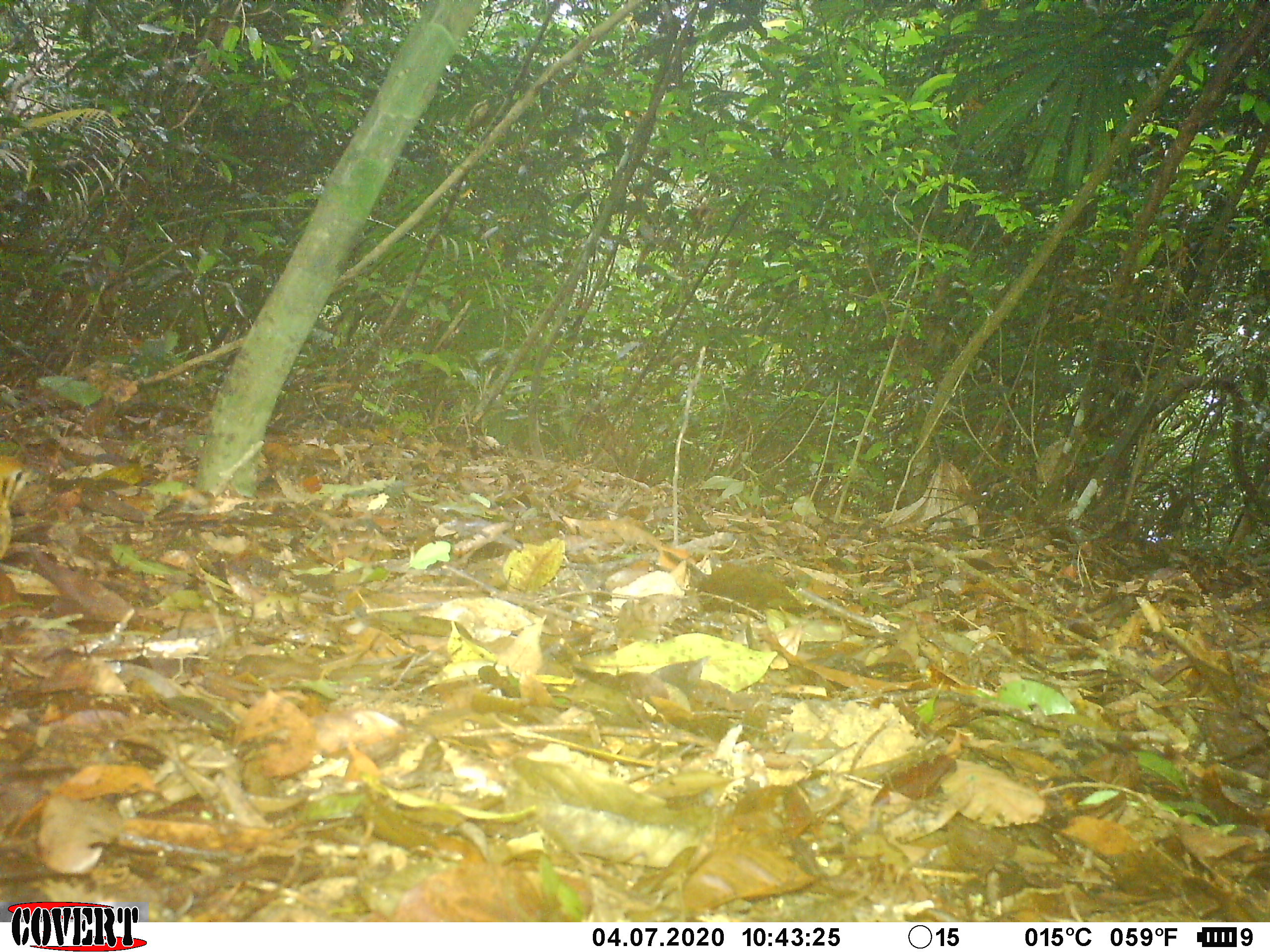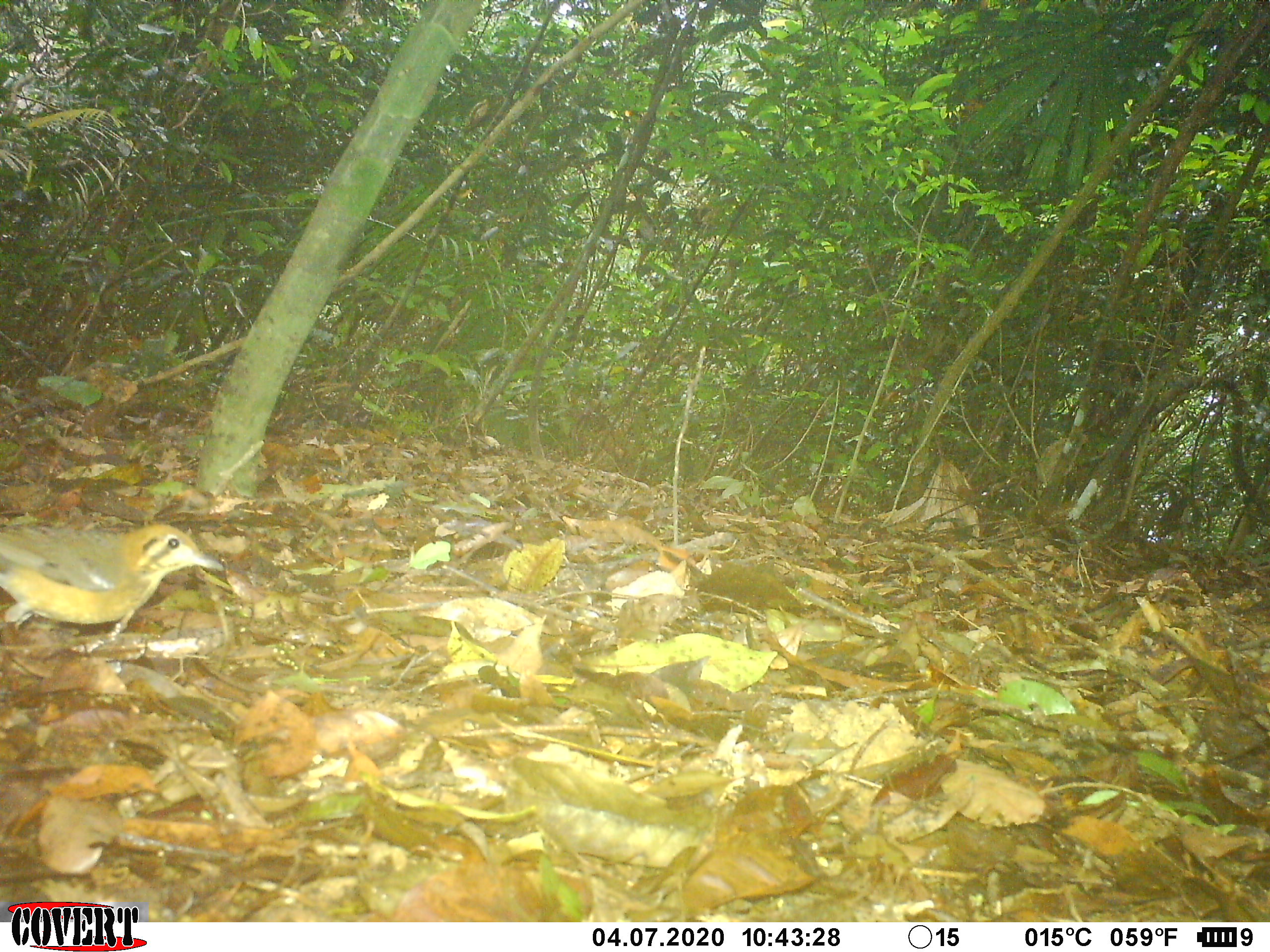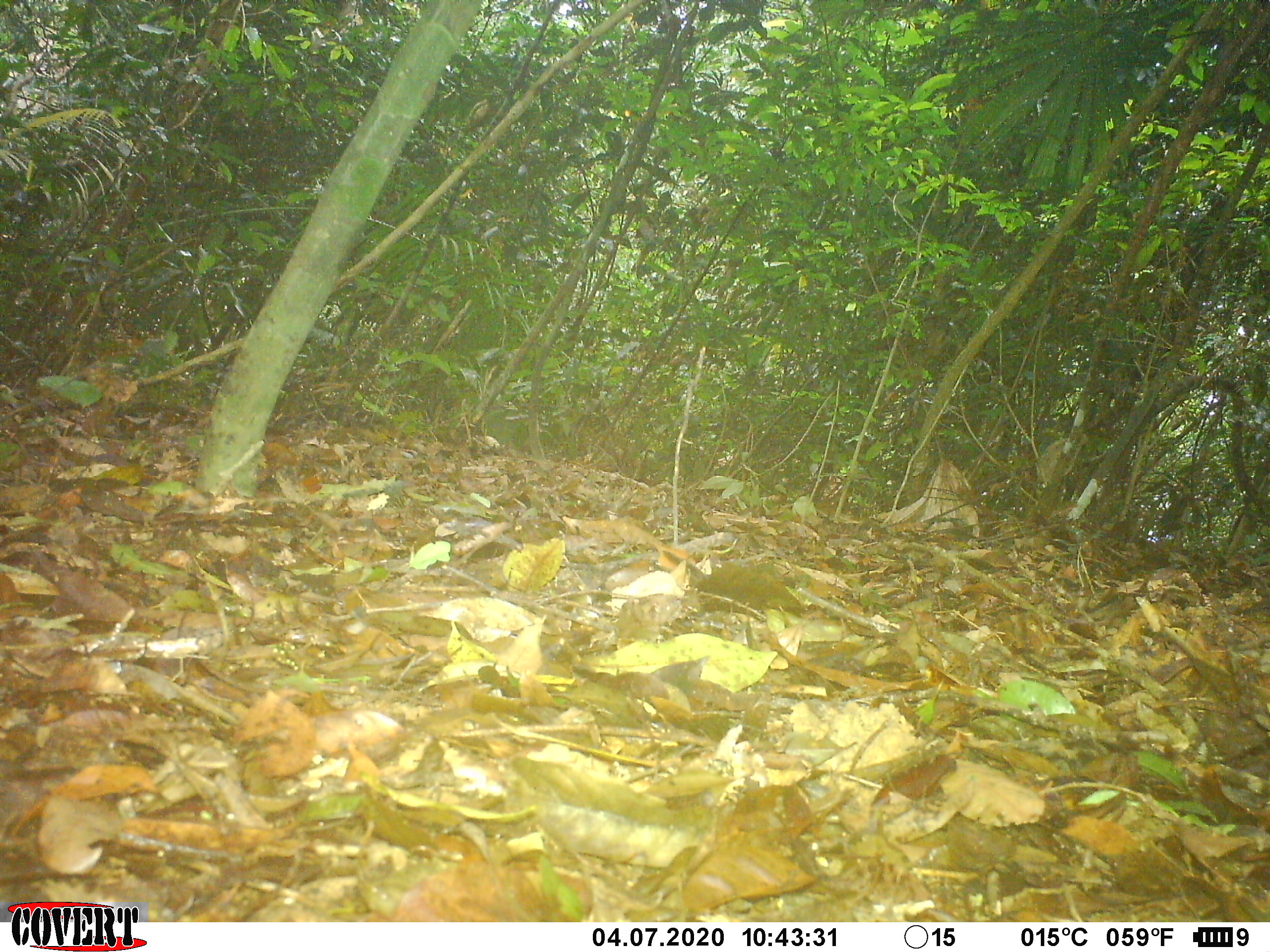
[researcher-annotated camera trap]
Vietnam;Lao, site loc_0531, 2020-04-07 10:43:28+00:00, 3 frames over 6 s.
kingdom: Animalia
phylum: Chordata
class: Aves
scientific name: Aves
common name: bird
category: unidentified bird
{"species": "unidentified bird (bird) (Aves)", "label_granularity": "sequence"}